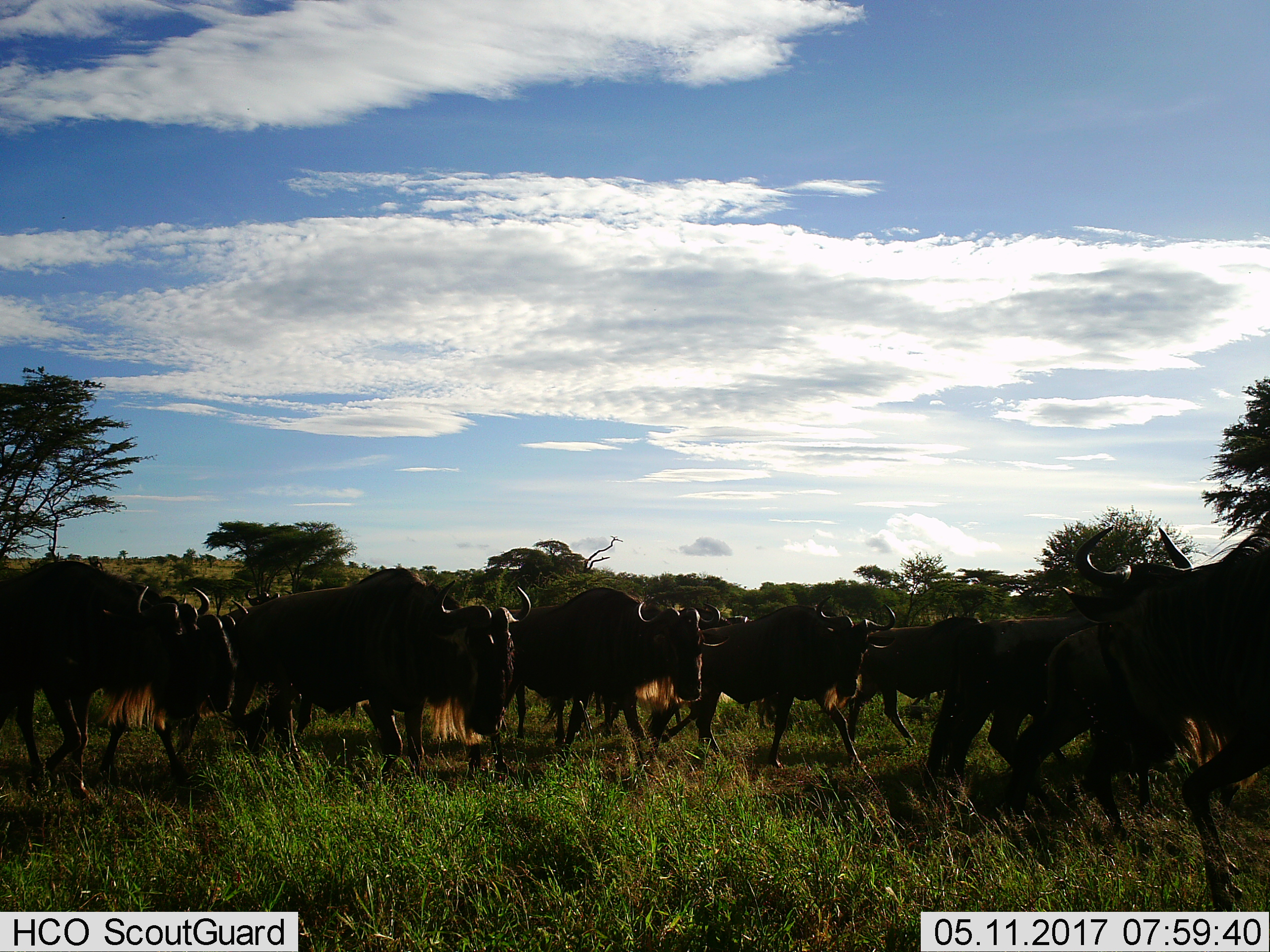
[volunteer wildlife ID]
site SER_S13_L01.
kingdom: Animalia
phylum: Chordata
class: Mammalia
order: Artiodactyla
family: Bovidae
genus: Connochaetes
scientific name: Connochaetes taurinus taurinus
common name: blue wildebeest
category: wildebeestblue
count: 11-50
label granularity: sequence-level